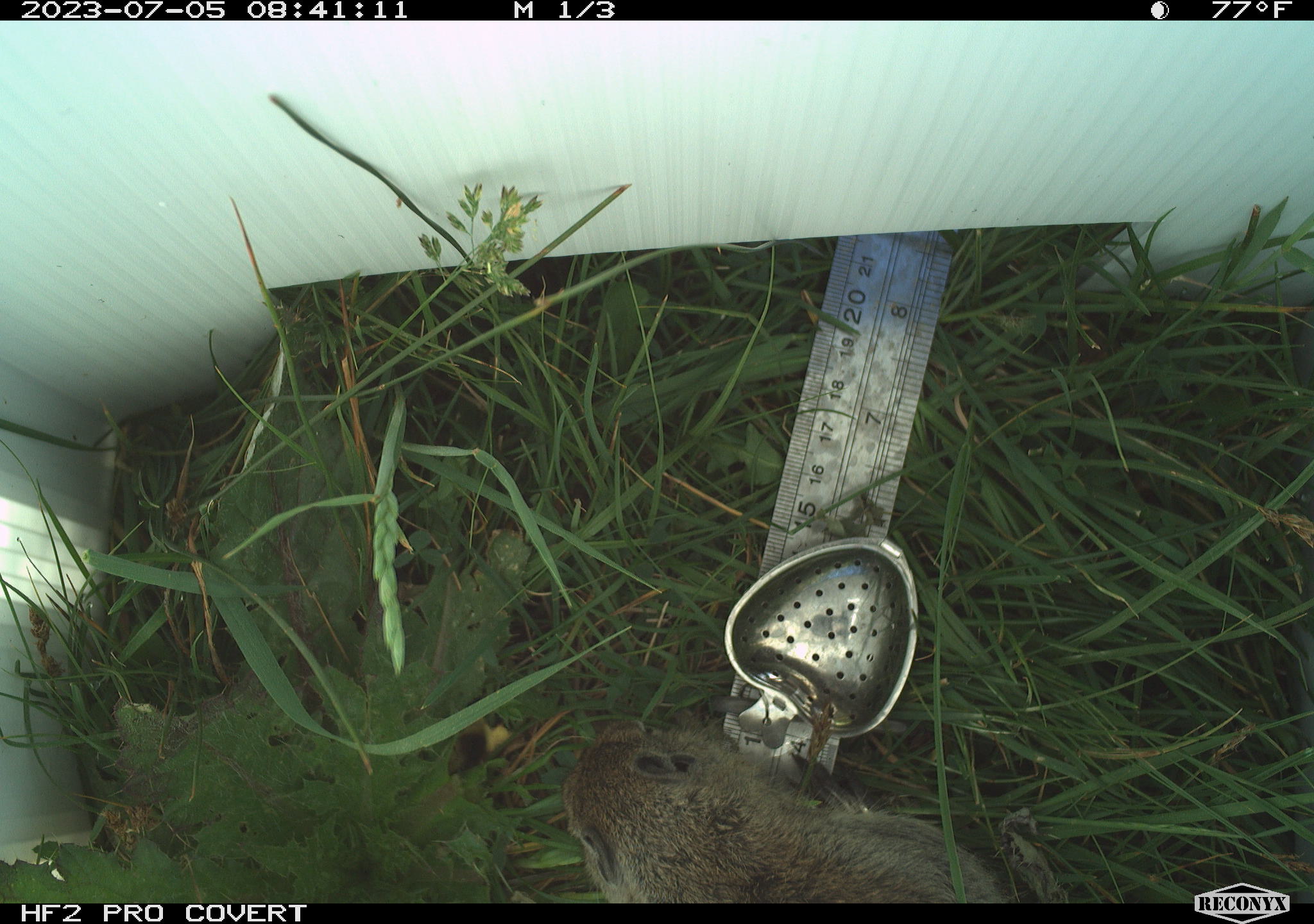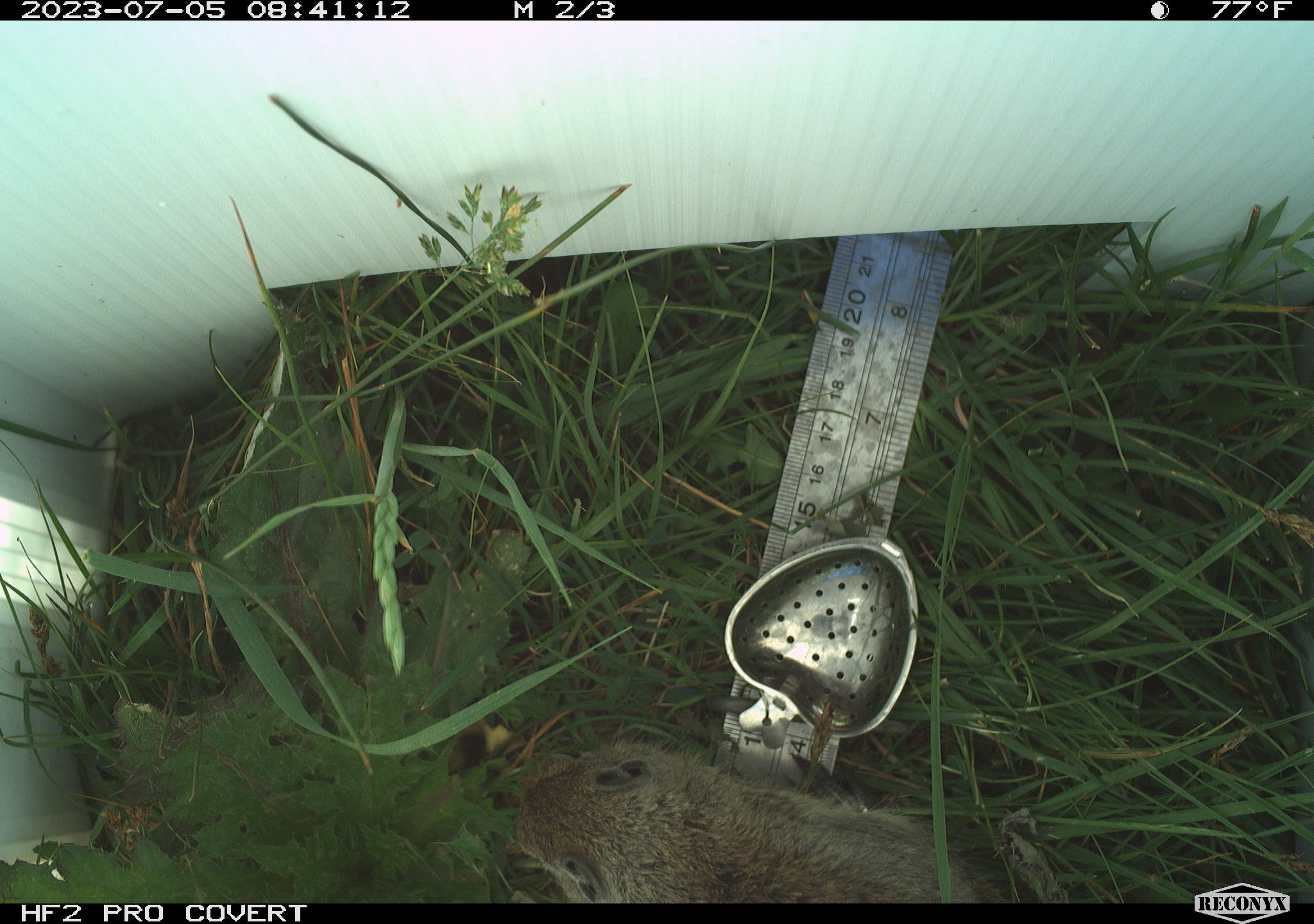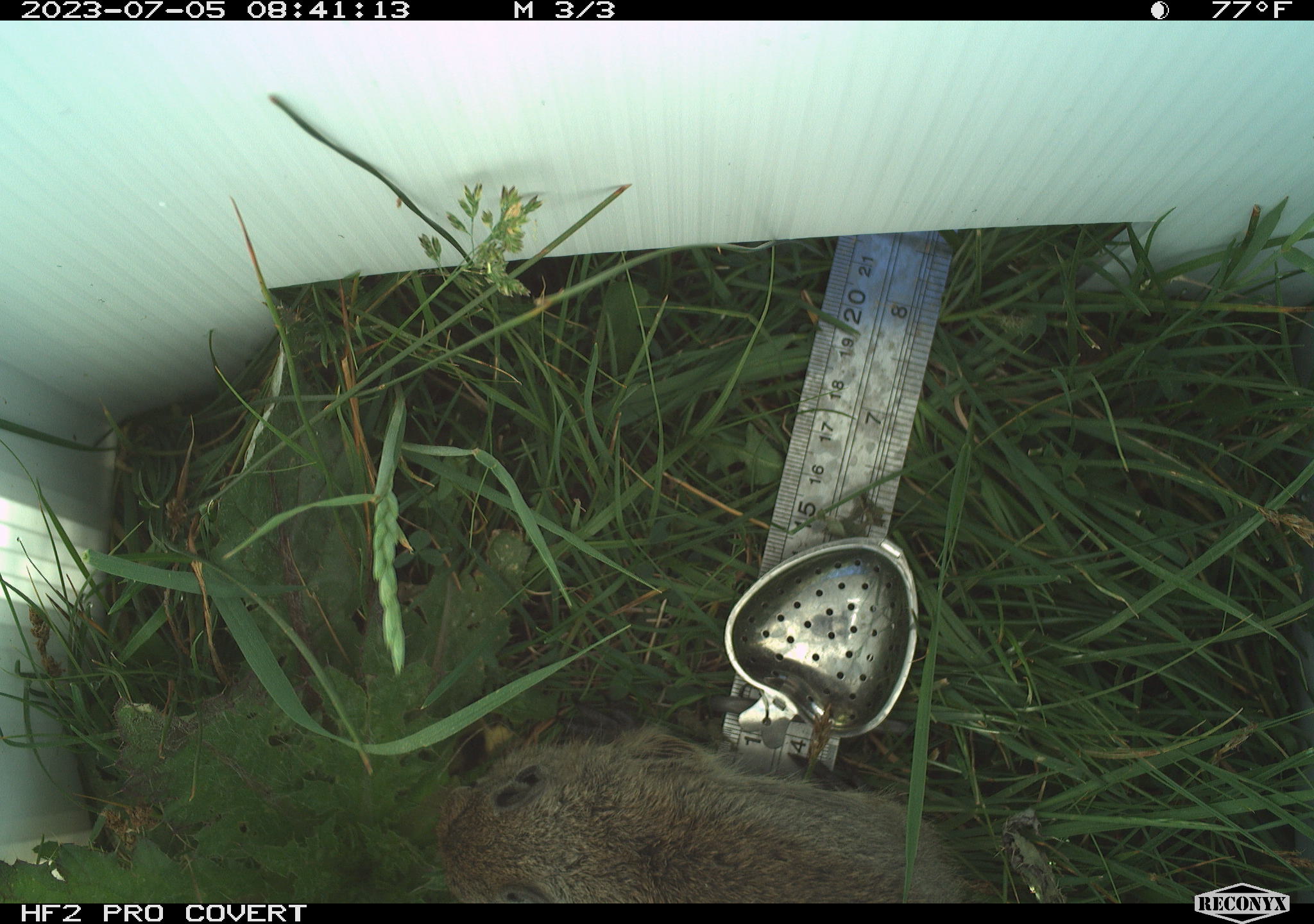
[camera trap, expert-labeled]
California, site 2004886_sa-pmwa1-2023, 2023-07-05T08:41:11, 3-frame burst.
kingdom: Animalia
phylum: Chordata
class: Mammalia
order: Rodentia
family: Sciuridae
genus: Urocitellus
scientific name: Urocitellus beldingi beldingi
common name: belding's ground squirrel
Belding's ground squirrel (Urocitellus beldingi beldingi).